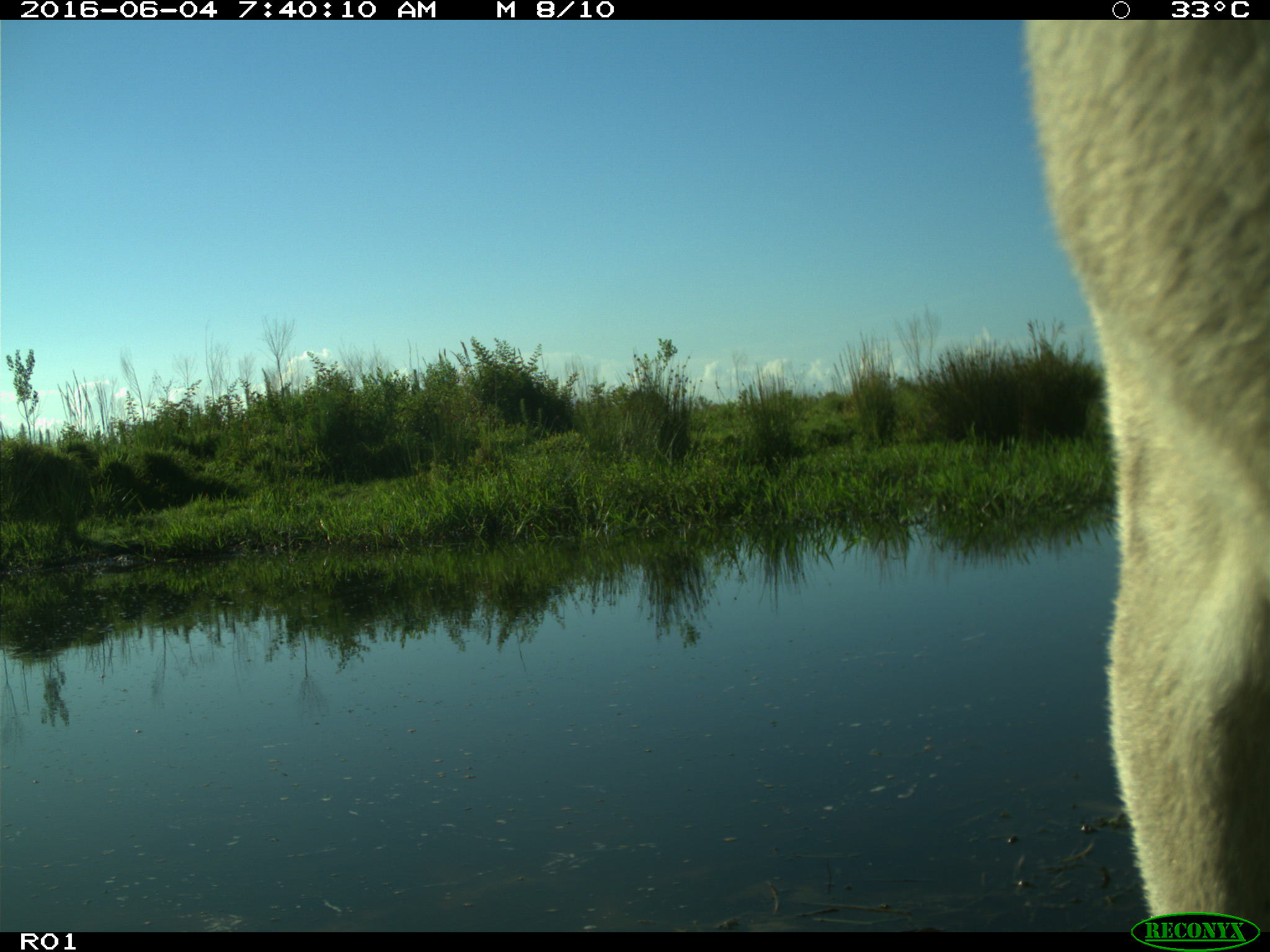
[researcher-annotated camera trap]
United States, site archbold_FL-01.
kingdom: Animalia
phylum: Chordata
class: Mammalia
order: Artiodactyla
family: Bovidae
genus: Bos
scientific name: Bos taurus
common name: domestic cow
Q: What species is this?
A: Bos taurus (domestic cow).